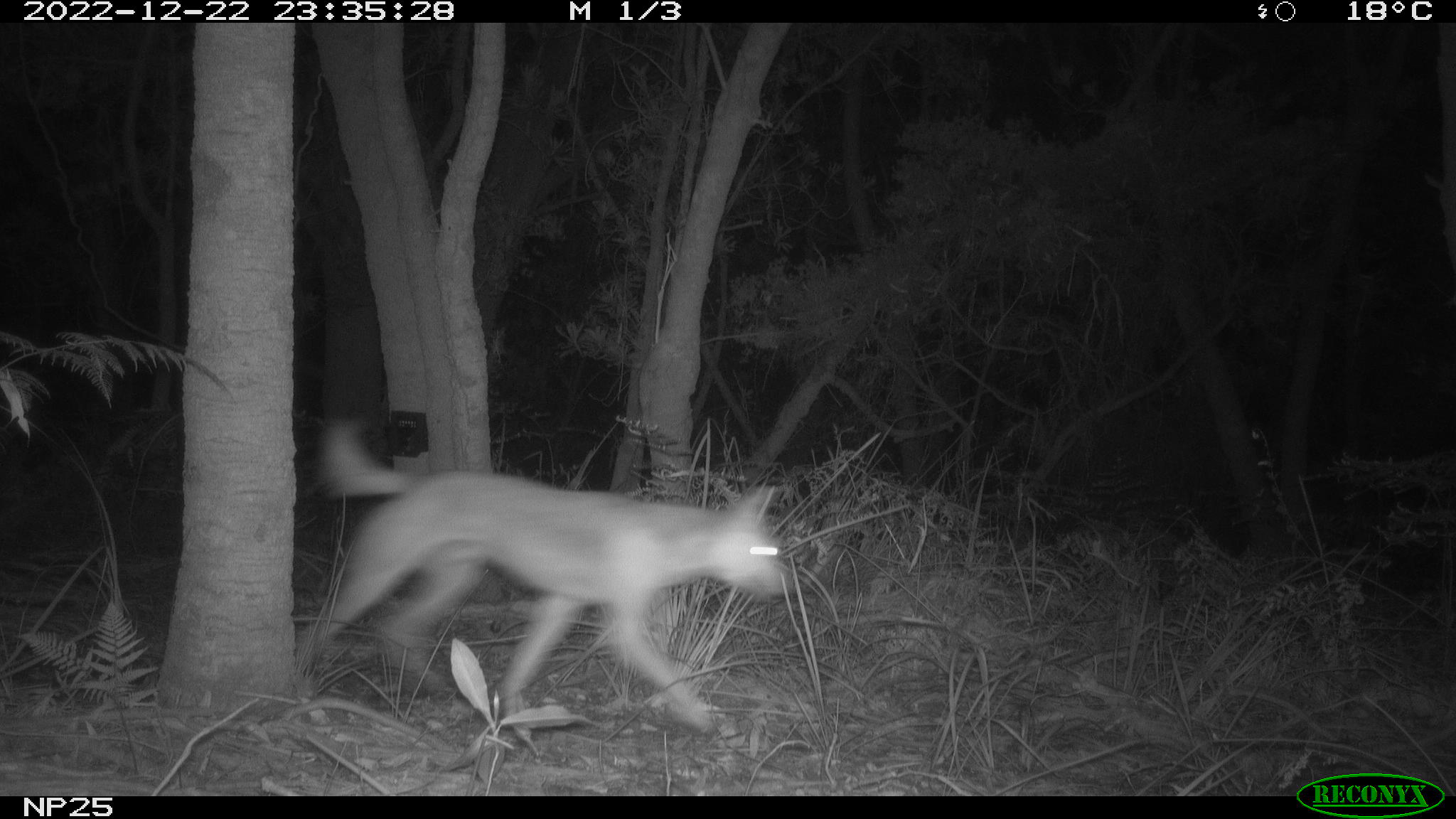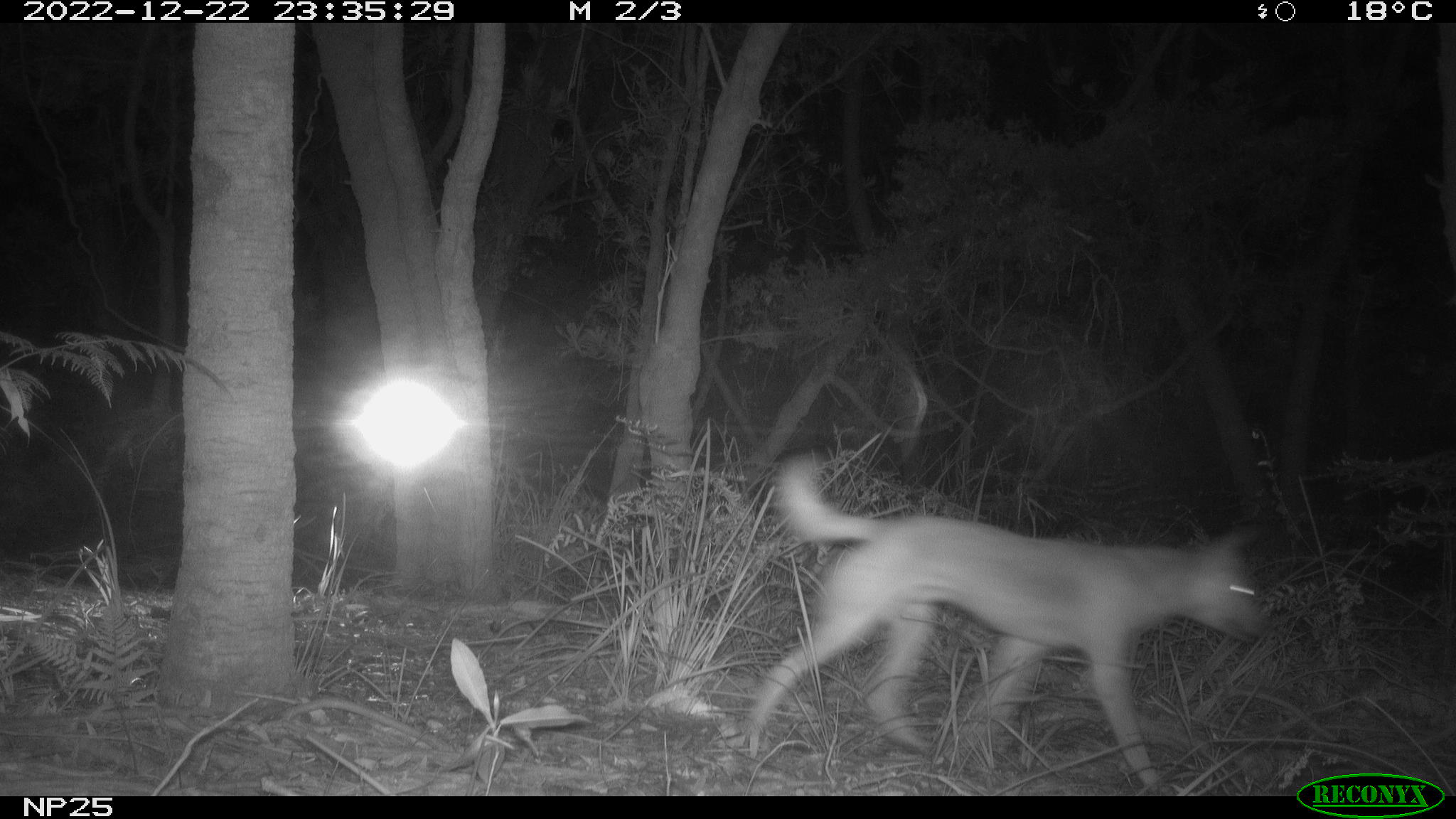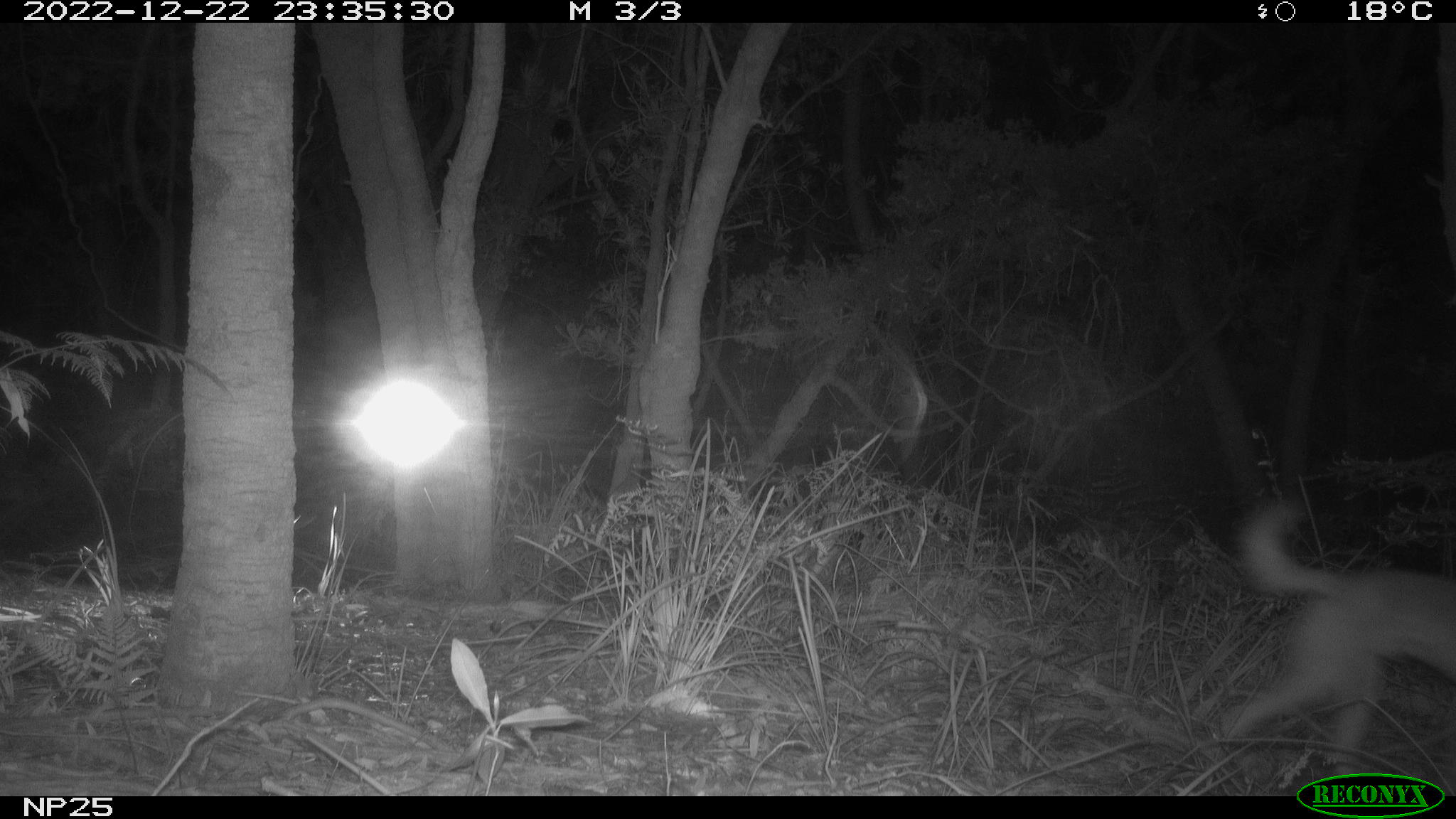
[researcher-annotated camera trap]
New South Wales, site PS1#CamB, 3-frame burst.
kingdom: Animalia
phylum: Chordata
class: Mammalia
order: Carnivora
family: Canidae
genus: Canis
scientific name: Canis familiaris dingo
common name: dingo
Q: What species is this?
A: Dingo (Canis familiaris dingo).